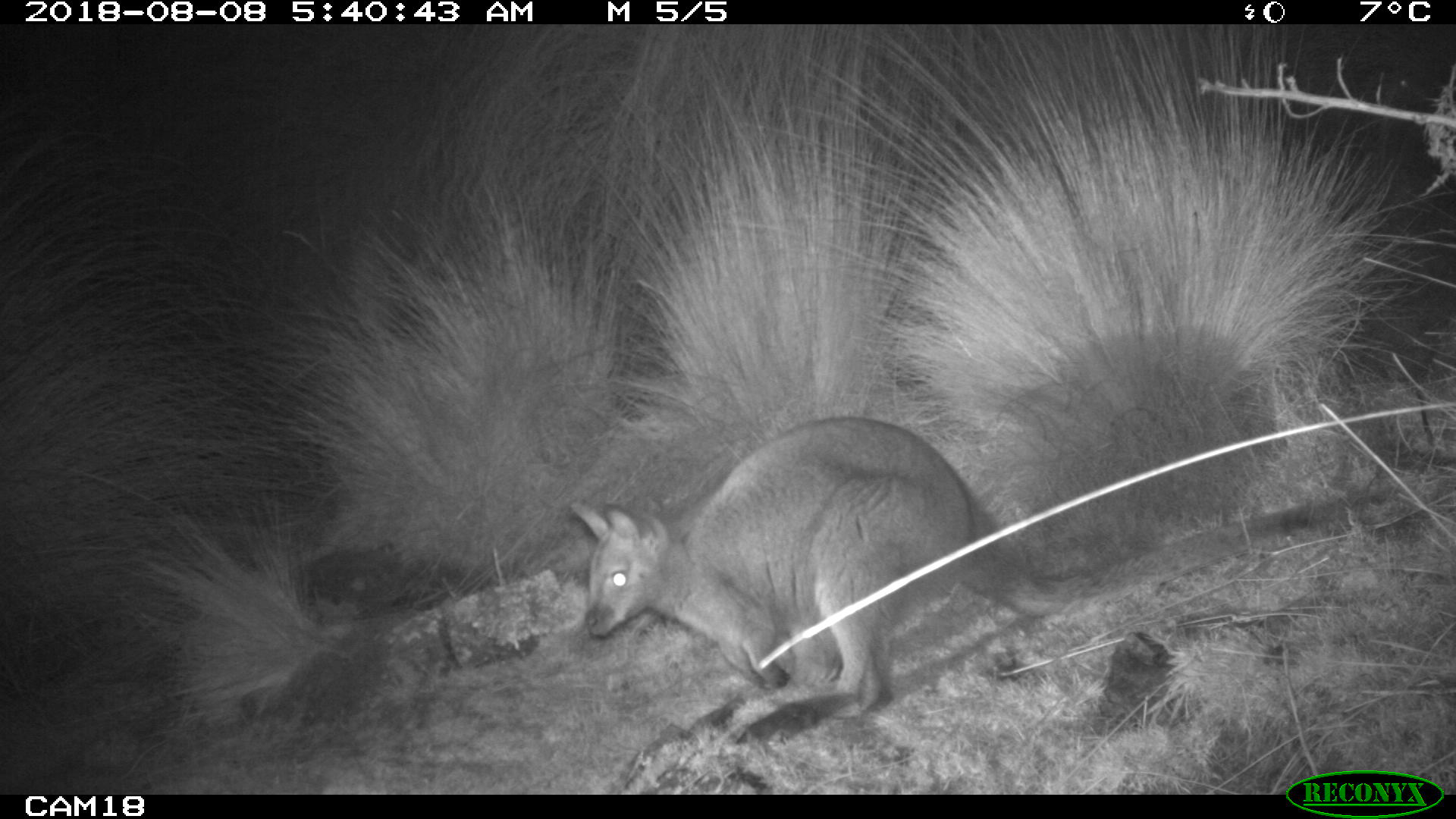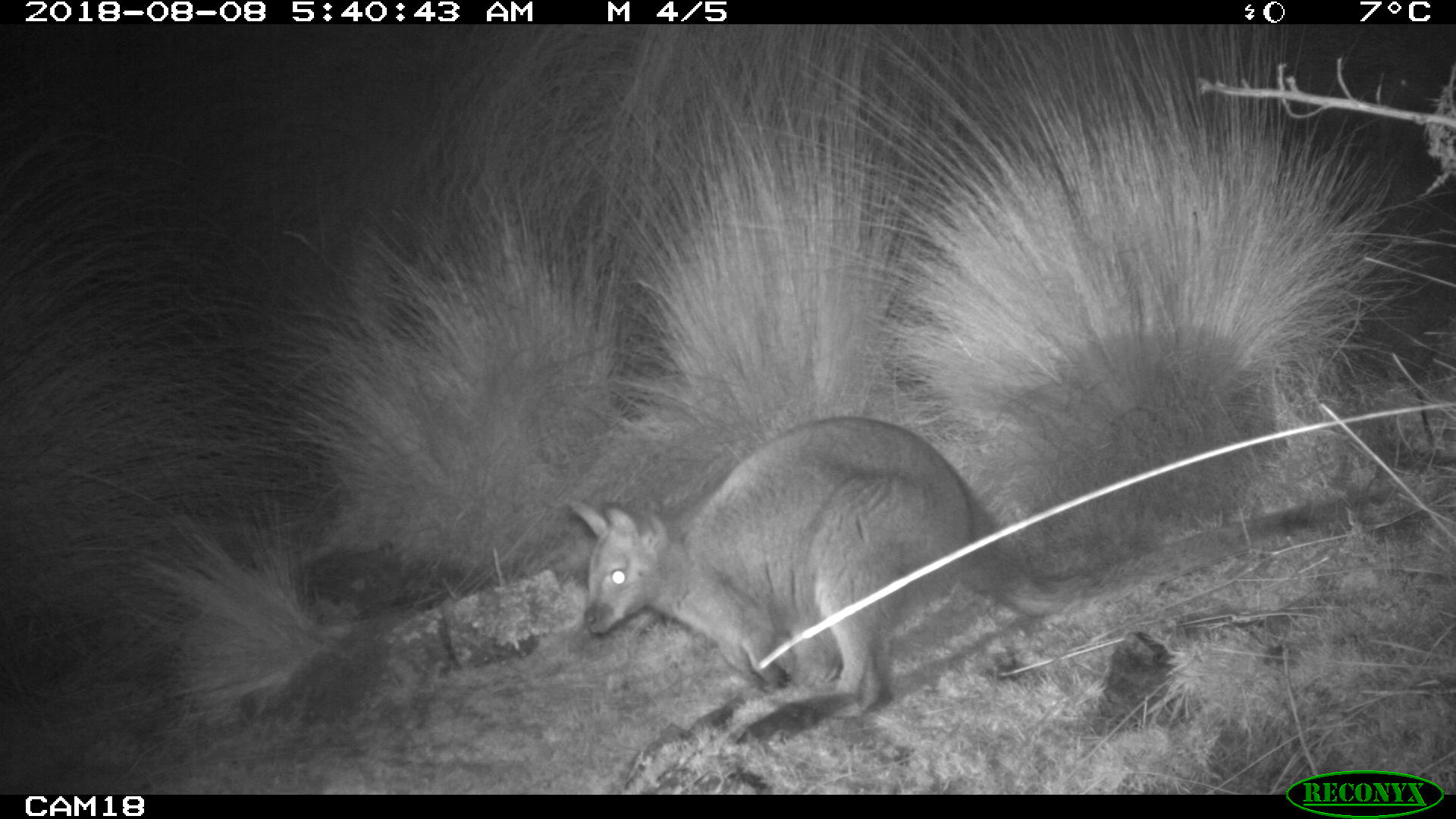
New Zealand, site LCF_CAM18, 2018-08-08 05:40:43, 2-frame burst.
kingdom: Animalia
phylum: Chordata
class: Mammalia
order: Diprotodontia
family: Macropodidae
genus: Notamacropus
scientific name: Notamacropus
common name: wallaby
Wallaby (Notamacropus).